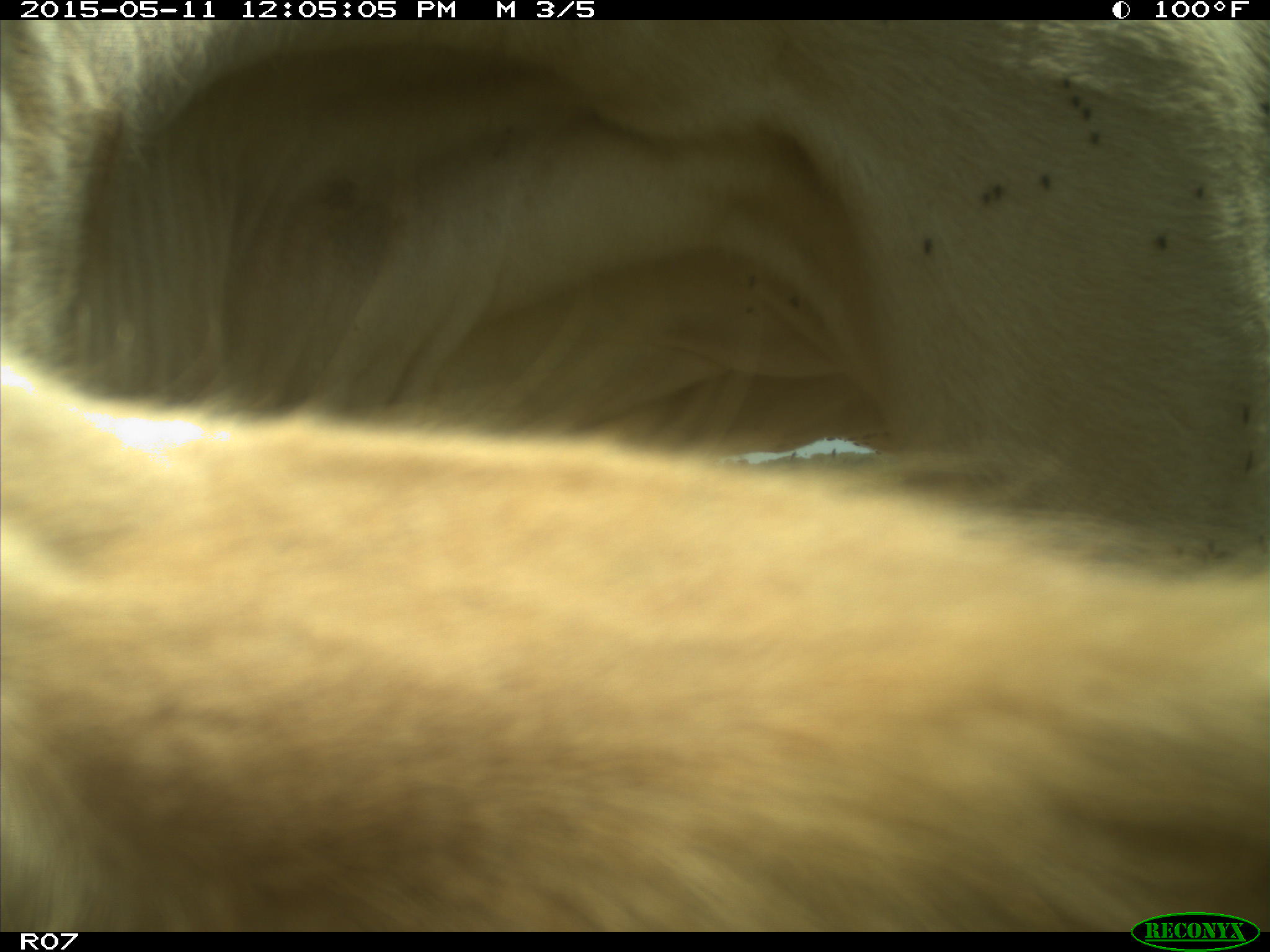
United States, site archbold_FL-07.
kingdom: Animalia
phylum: Chordata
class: Mammalia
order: Artiodactyla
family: Bovidae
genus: Bos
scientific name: Bos taurus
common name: domestic cow